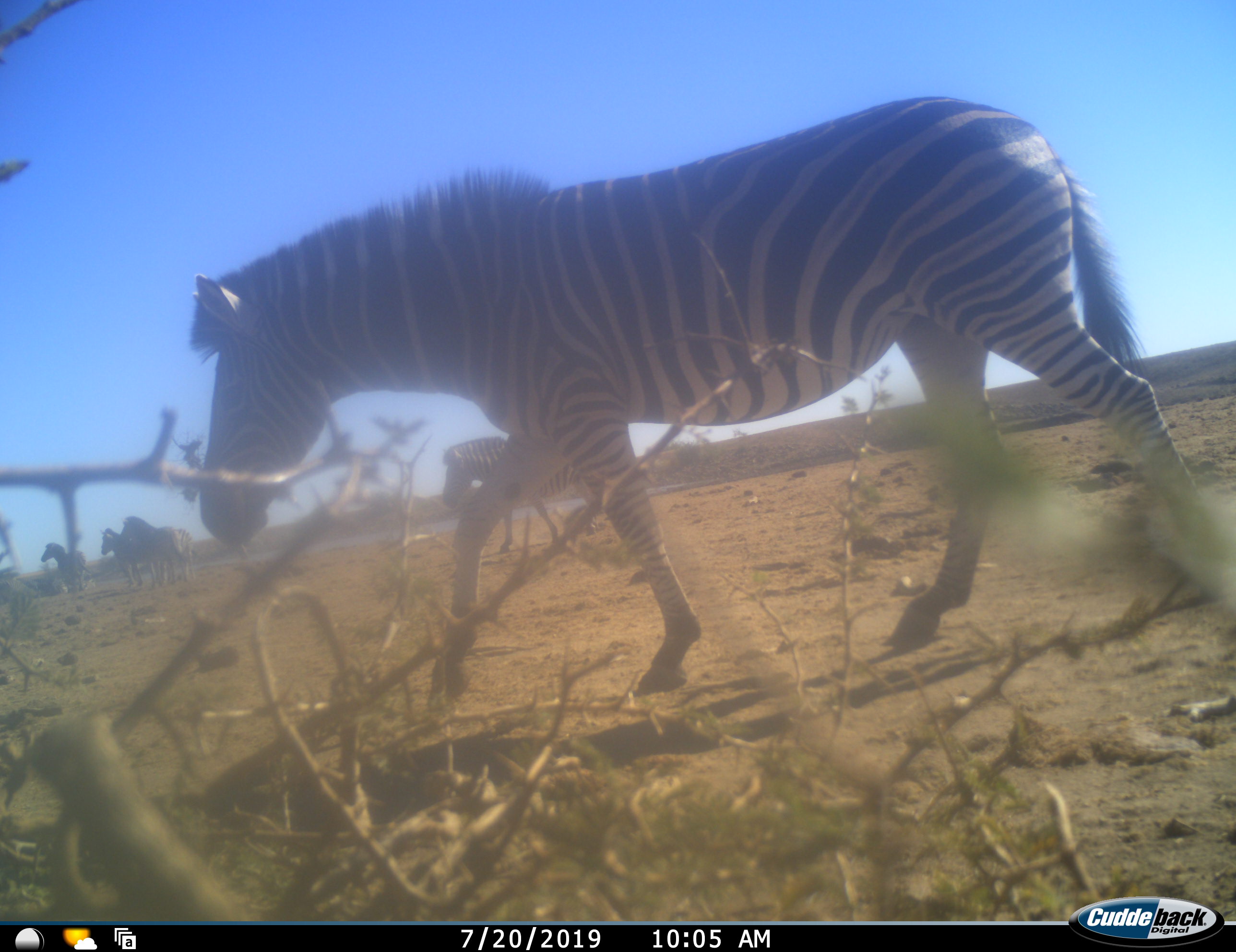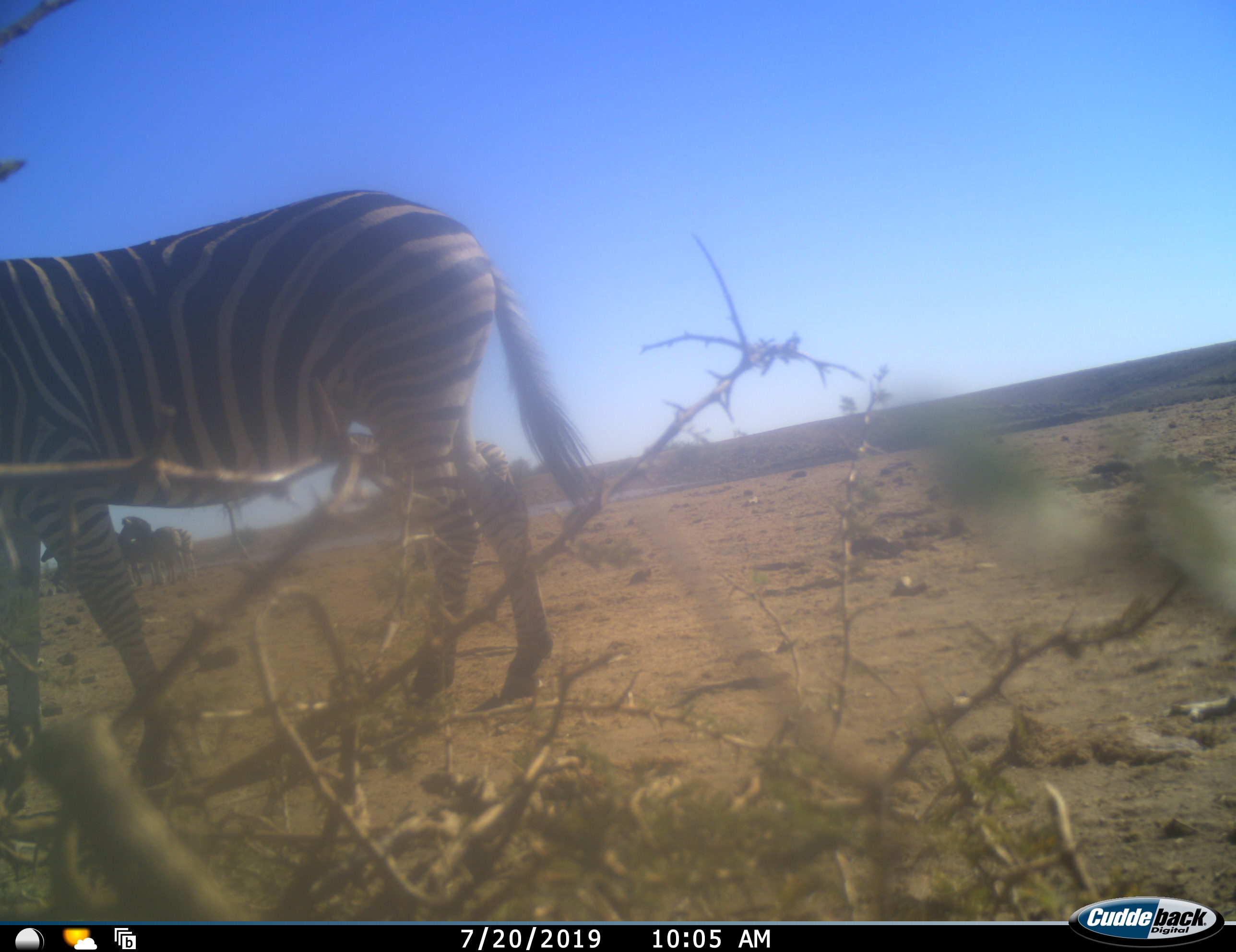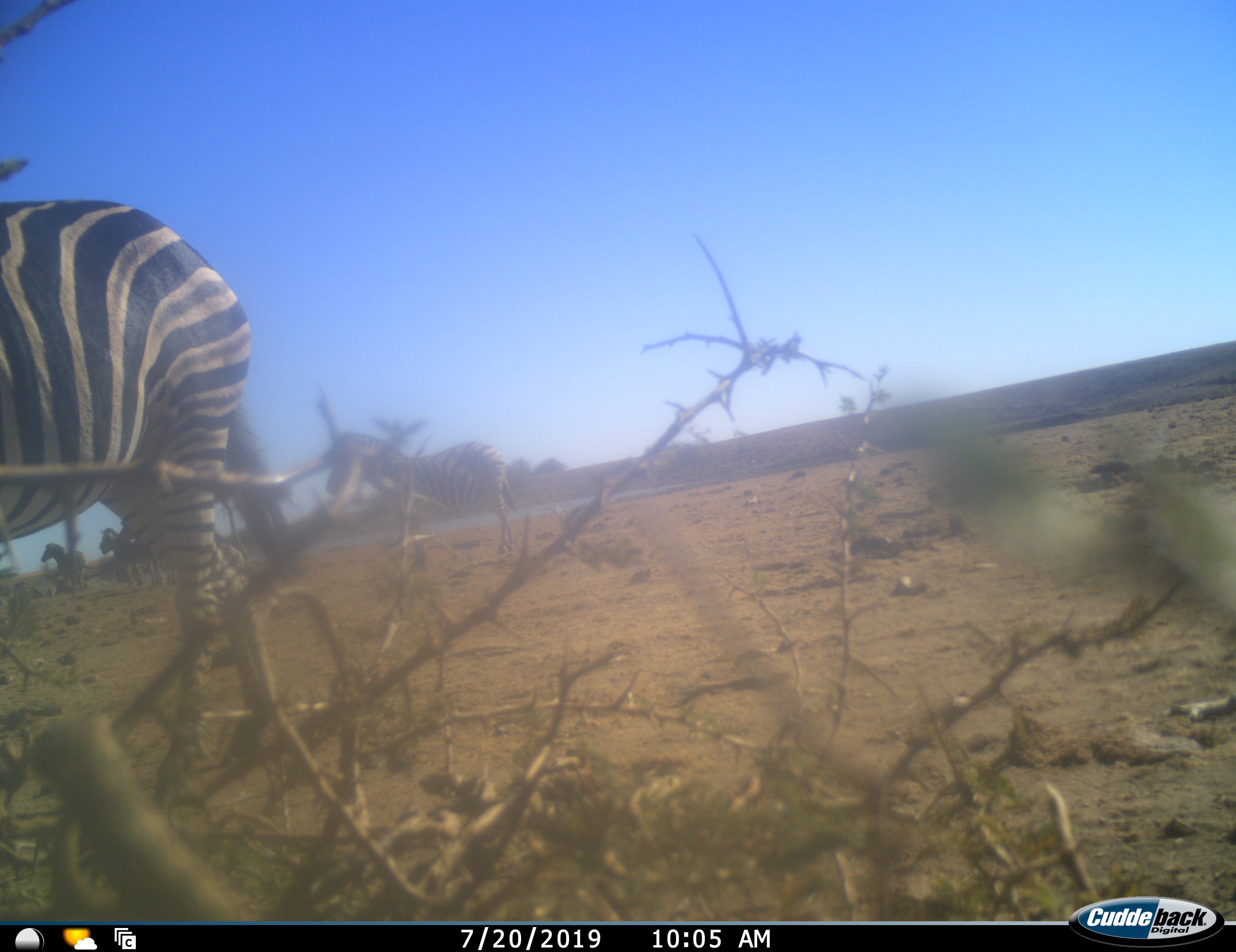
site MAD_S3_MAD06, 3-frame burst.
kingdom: Animalia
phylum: Chordata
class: Mammalia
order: Perissodactyla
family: Equidae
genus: Equus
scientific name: Equus quagga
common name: plains zebra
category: zebraplains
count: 5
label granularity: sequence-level